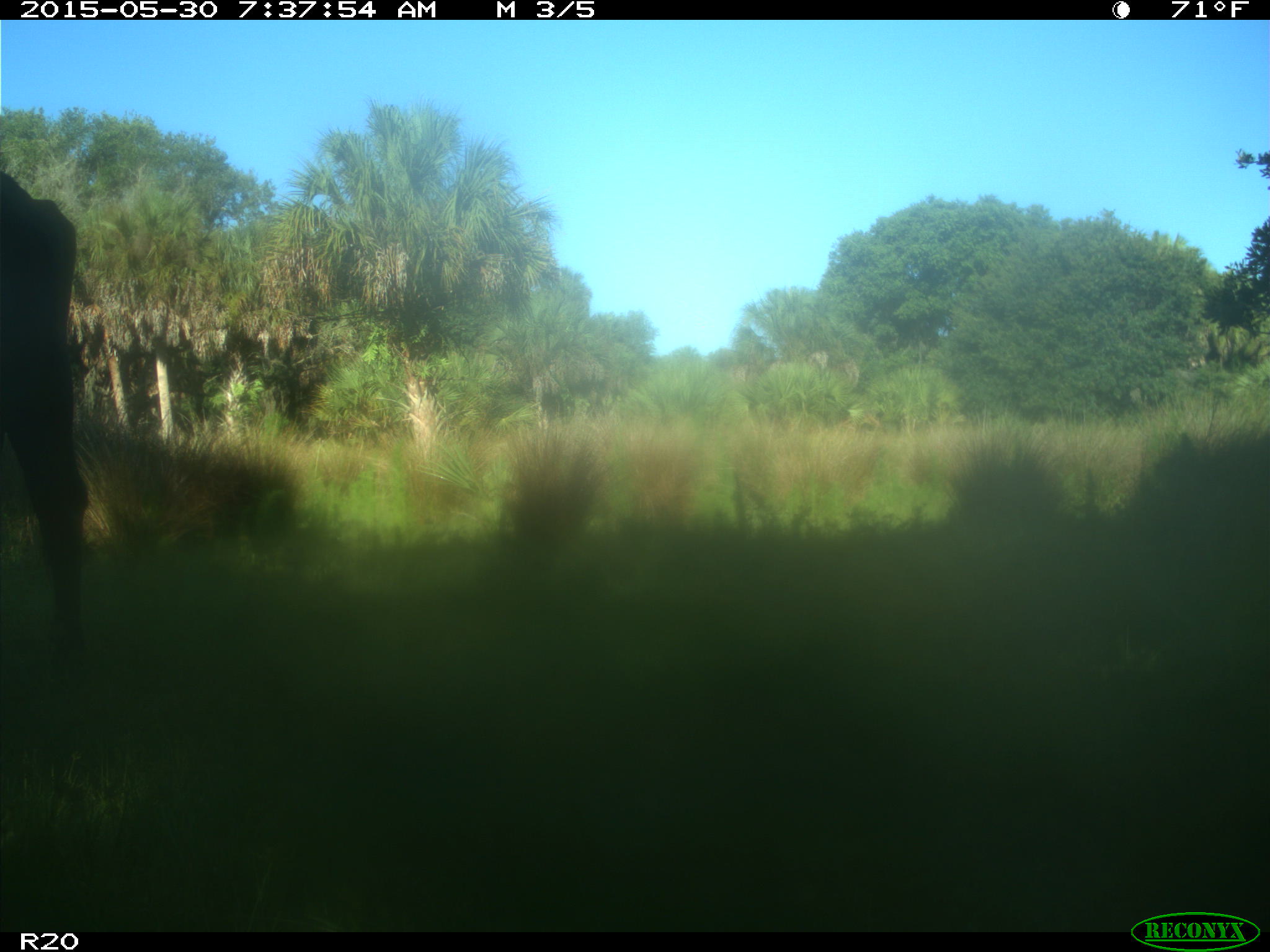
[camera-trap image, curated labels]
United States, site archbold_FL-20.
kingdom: Animalia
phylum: Chordata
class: Mammalia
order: Artiodactyla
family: Bovidae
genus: Bos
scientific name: Bos taurus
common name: domestic cow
Bos taurus (domestic cow).